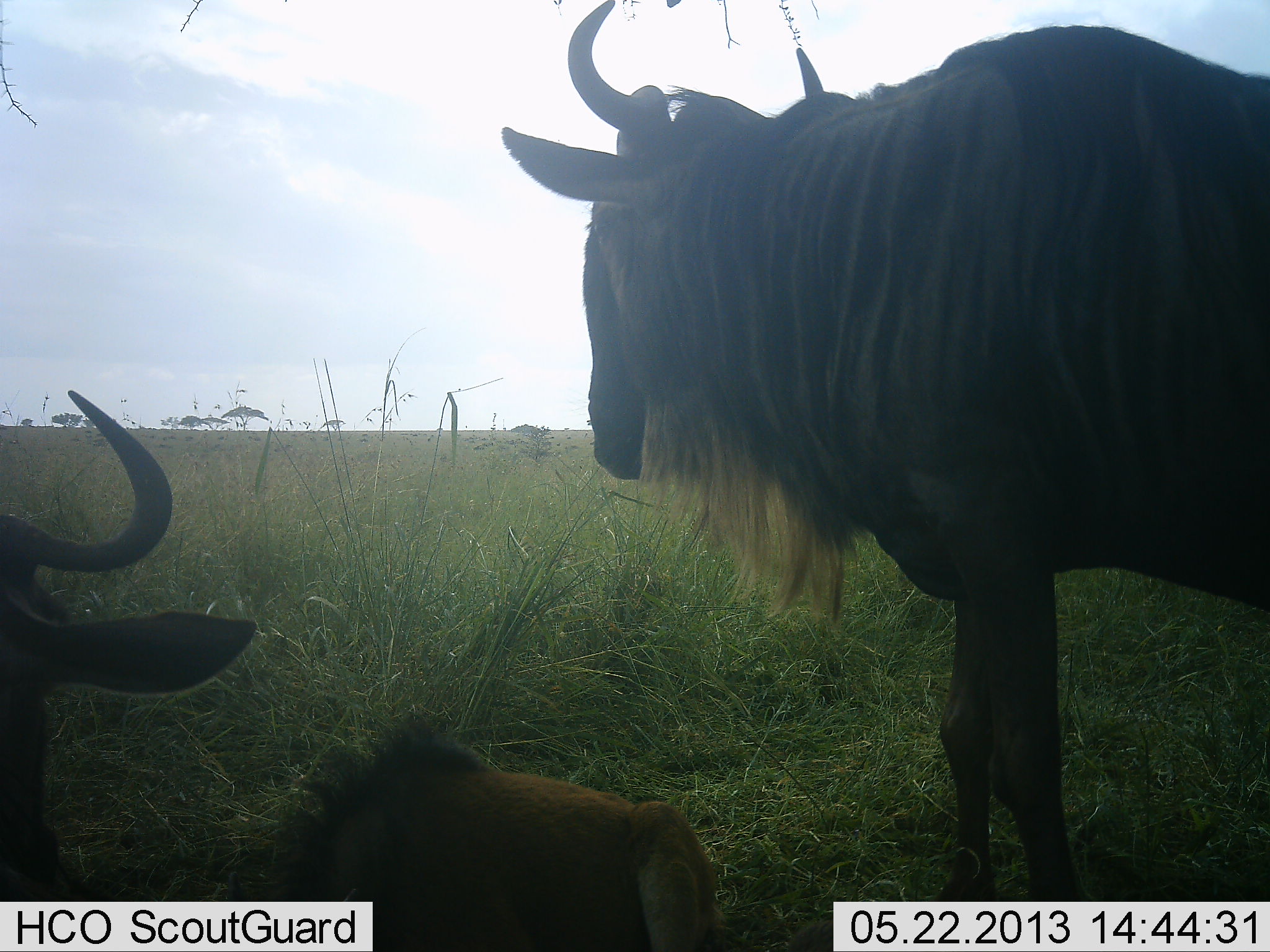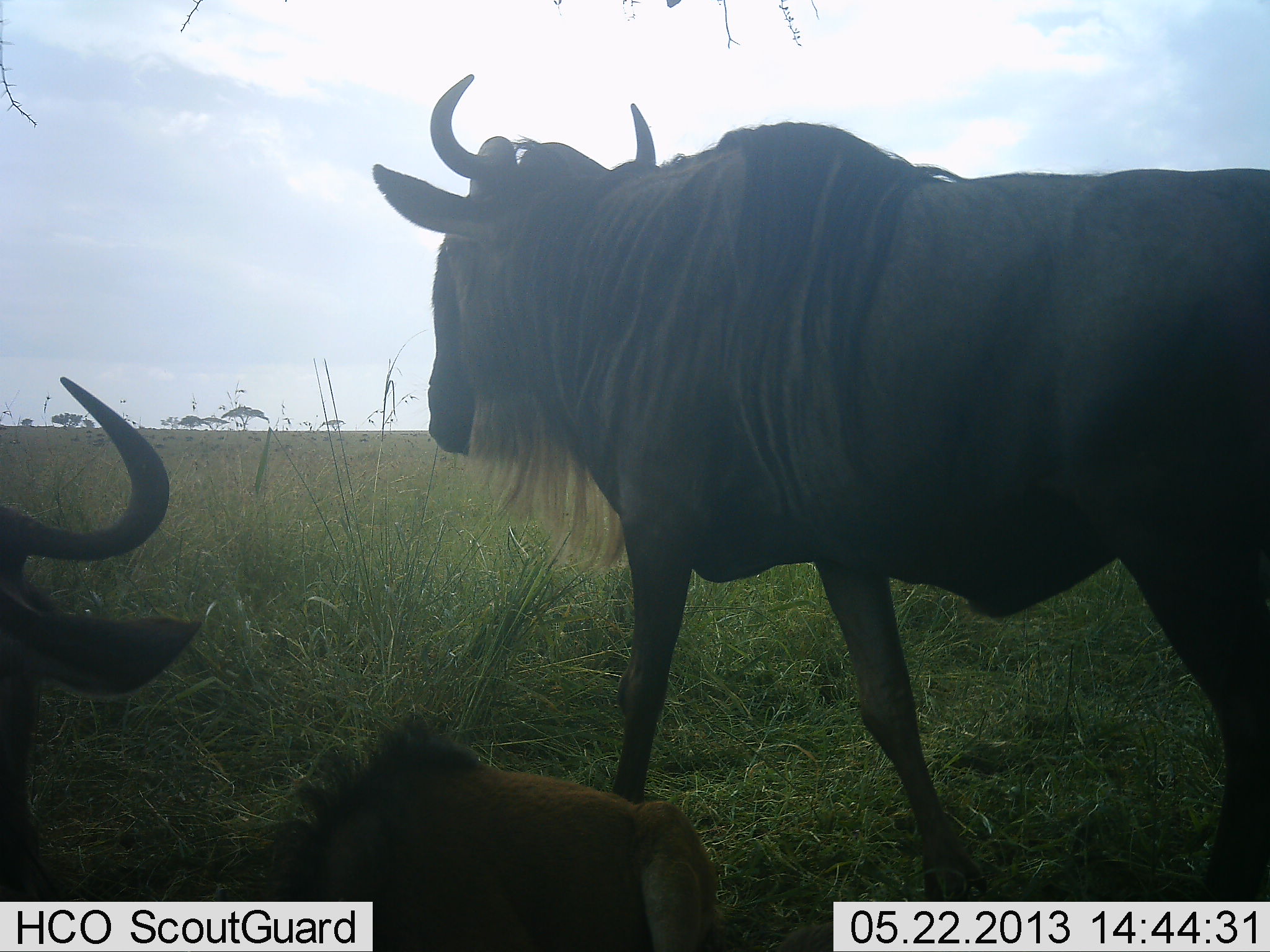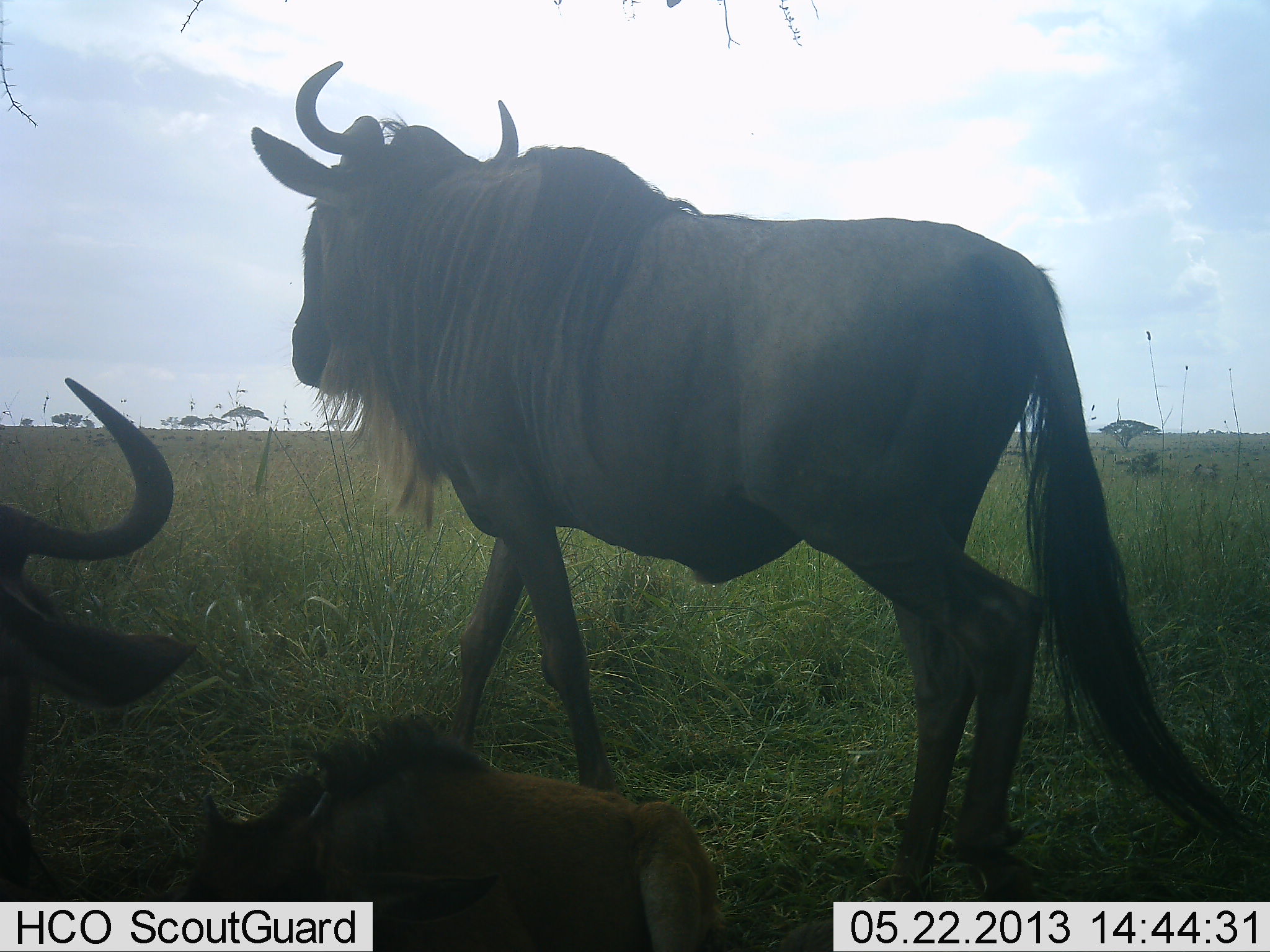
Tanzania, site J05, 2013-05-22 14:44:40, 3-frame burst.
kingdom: Animalia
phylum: Chordata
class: Mammalia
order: Artiodactyla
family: Bovidae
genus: Connochaetes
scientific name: Connochaetes taurinus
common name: blue wildebeest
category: wildebeest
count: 3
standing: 44%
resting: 72%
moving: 76%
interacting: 0%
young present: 40%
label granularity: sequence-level